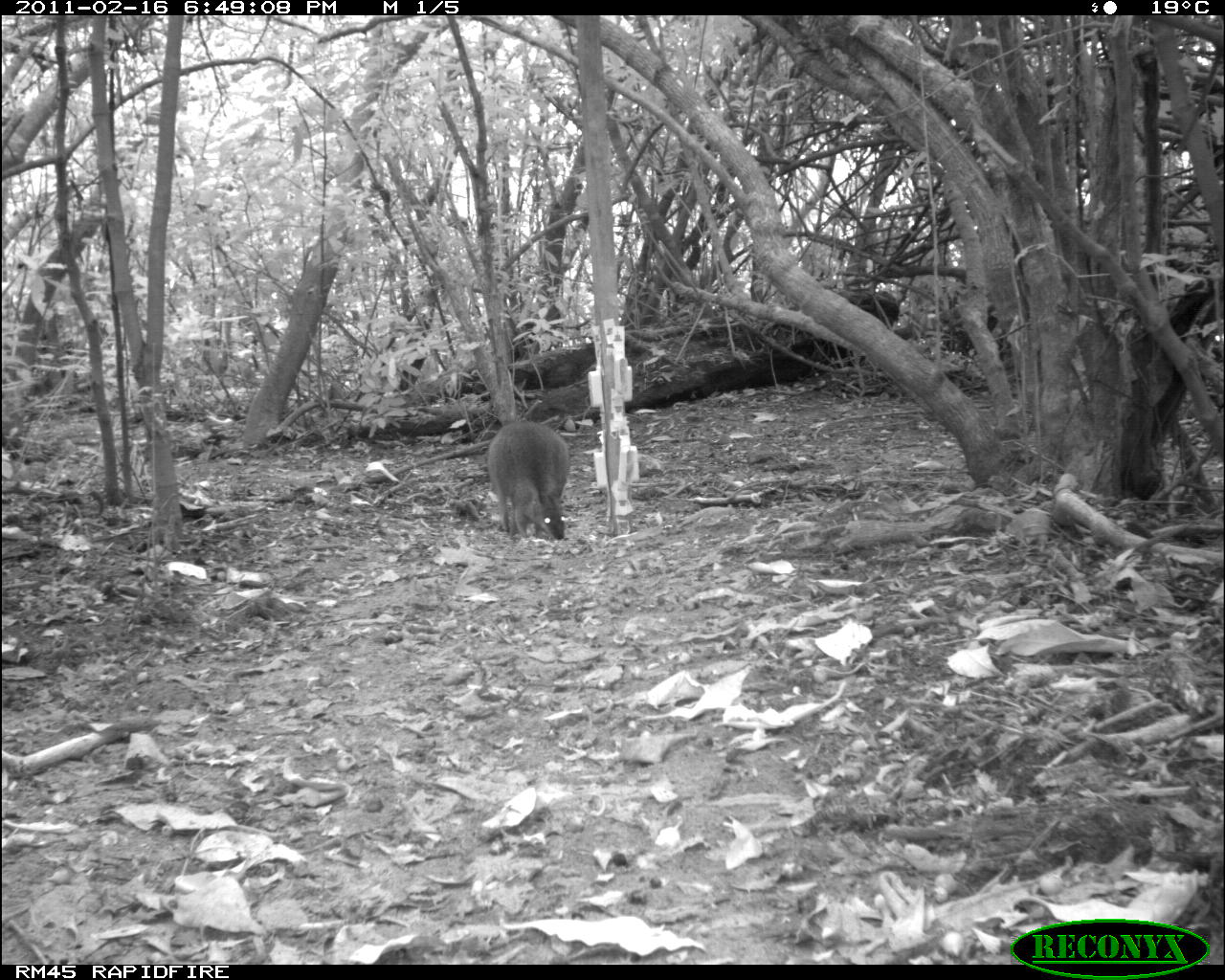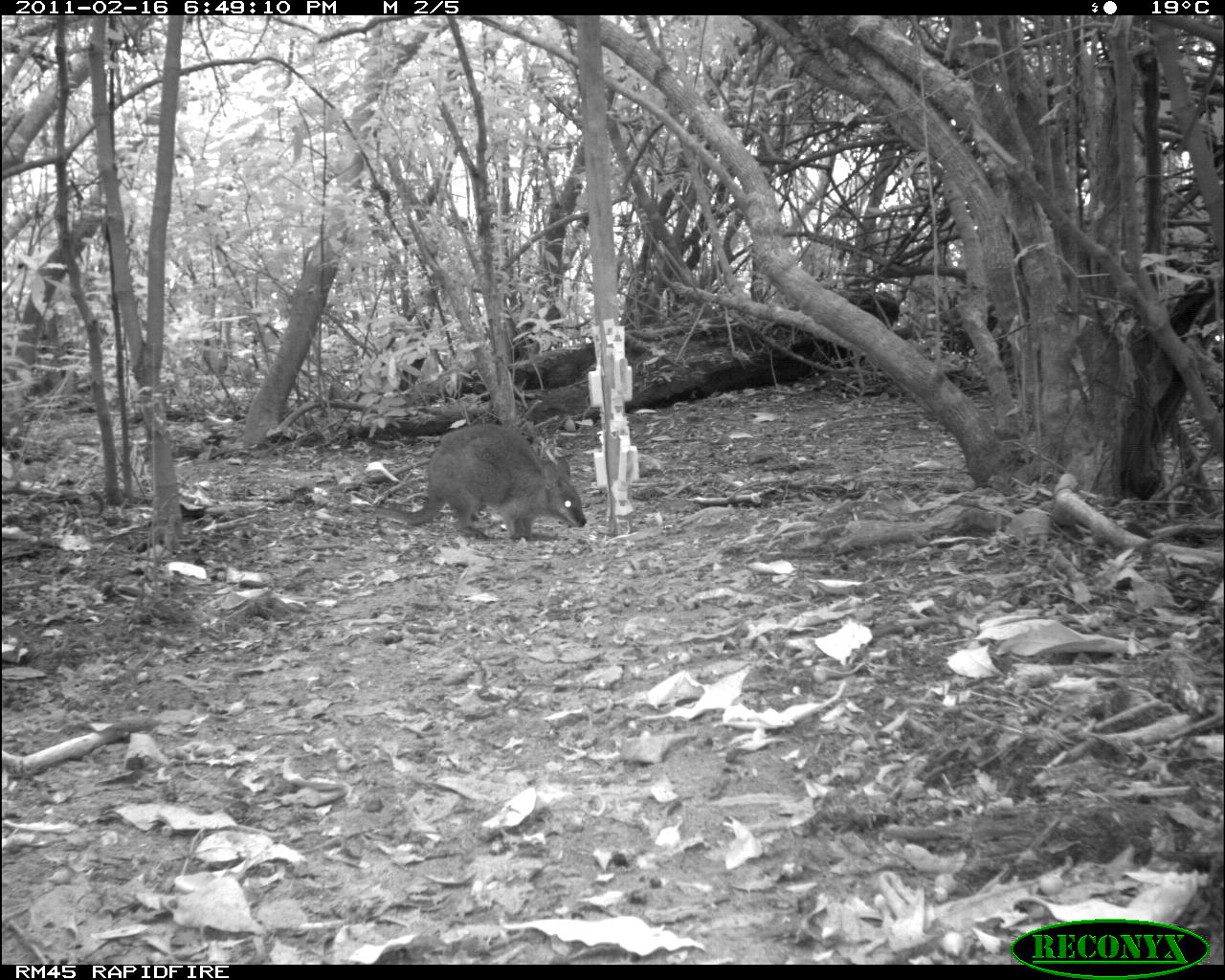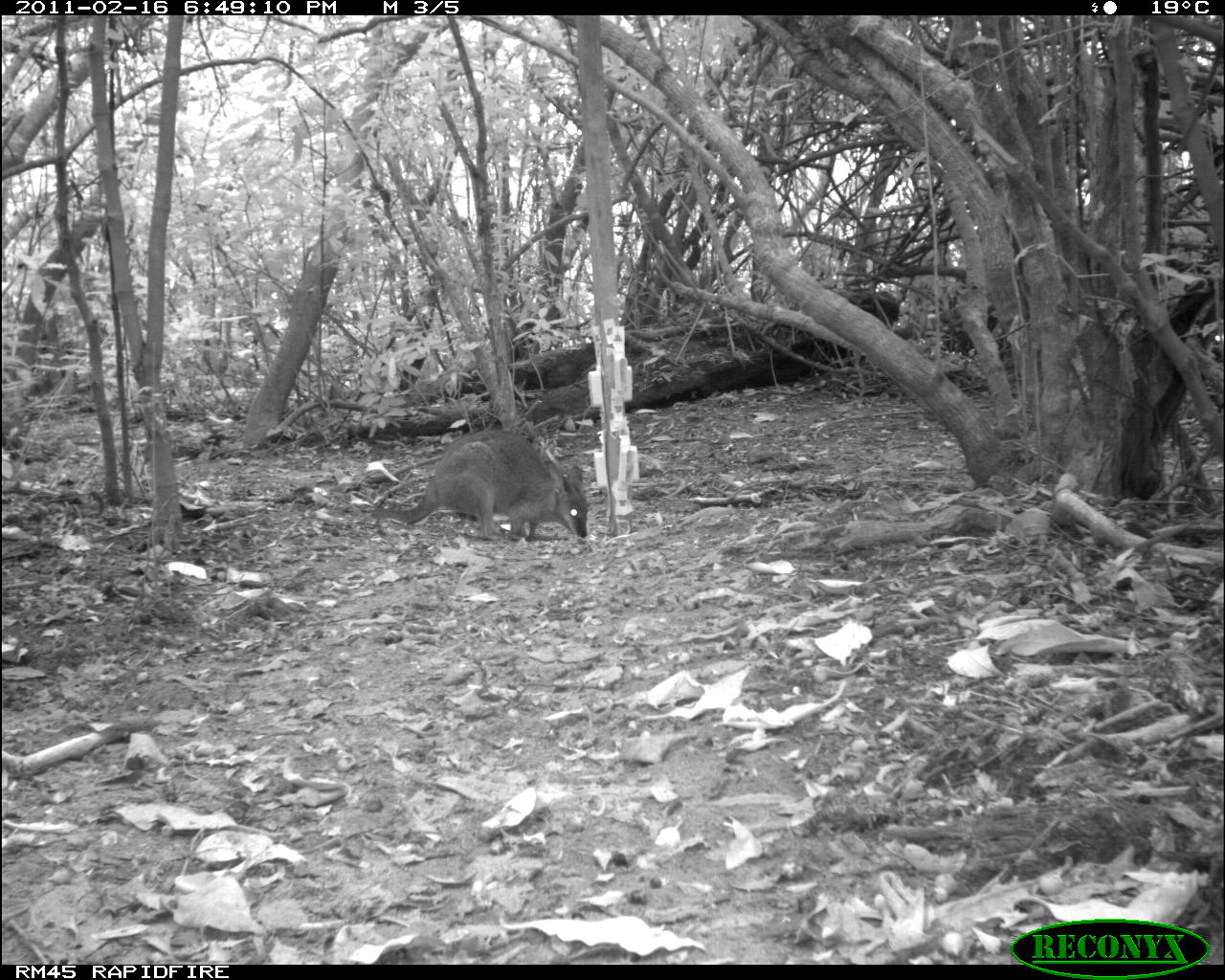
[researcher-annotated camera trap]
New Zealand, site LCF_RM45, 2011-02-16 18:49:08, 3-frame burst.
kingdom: Animalia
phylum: Chordata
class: Mammalia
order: Diprotodontia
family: Macropodidae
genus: Notamacropus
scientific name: Notamacropus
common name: wallaby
Wallaby (Notamacropus).